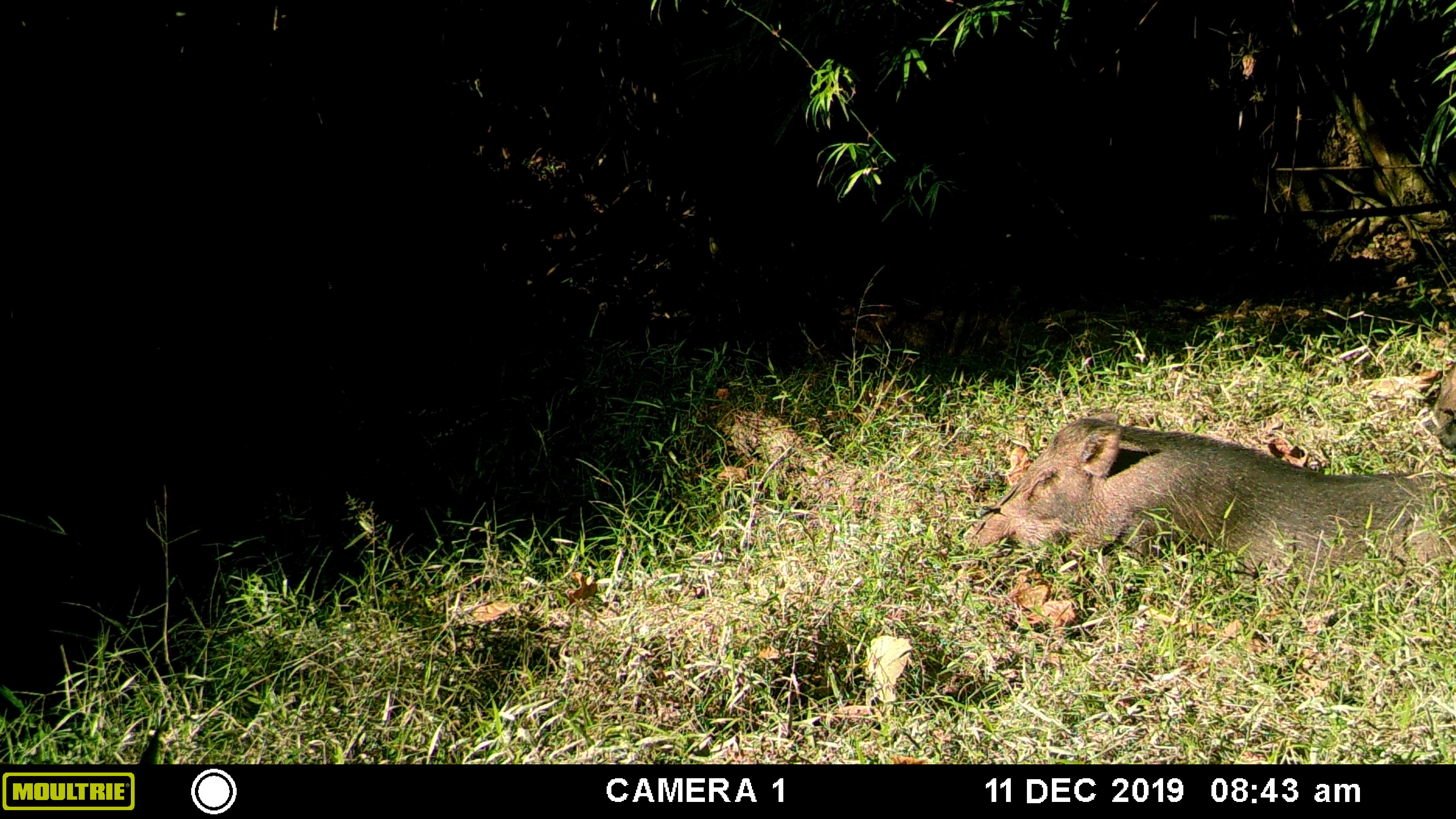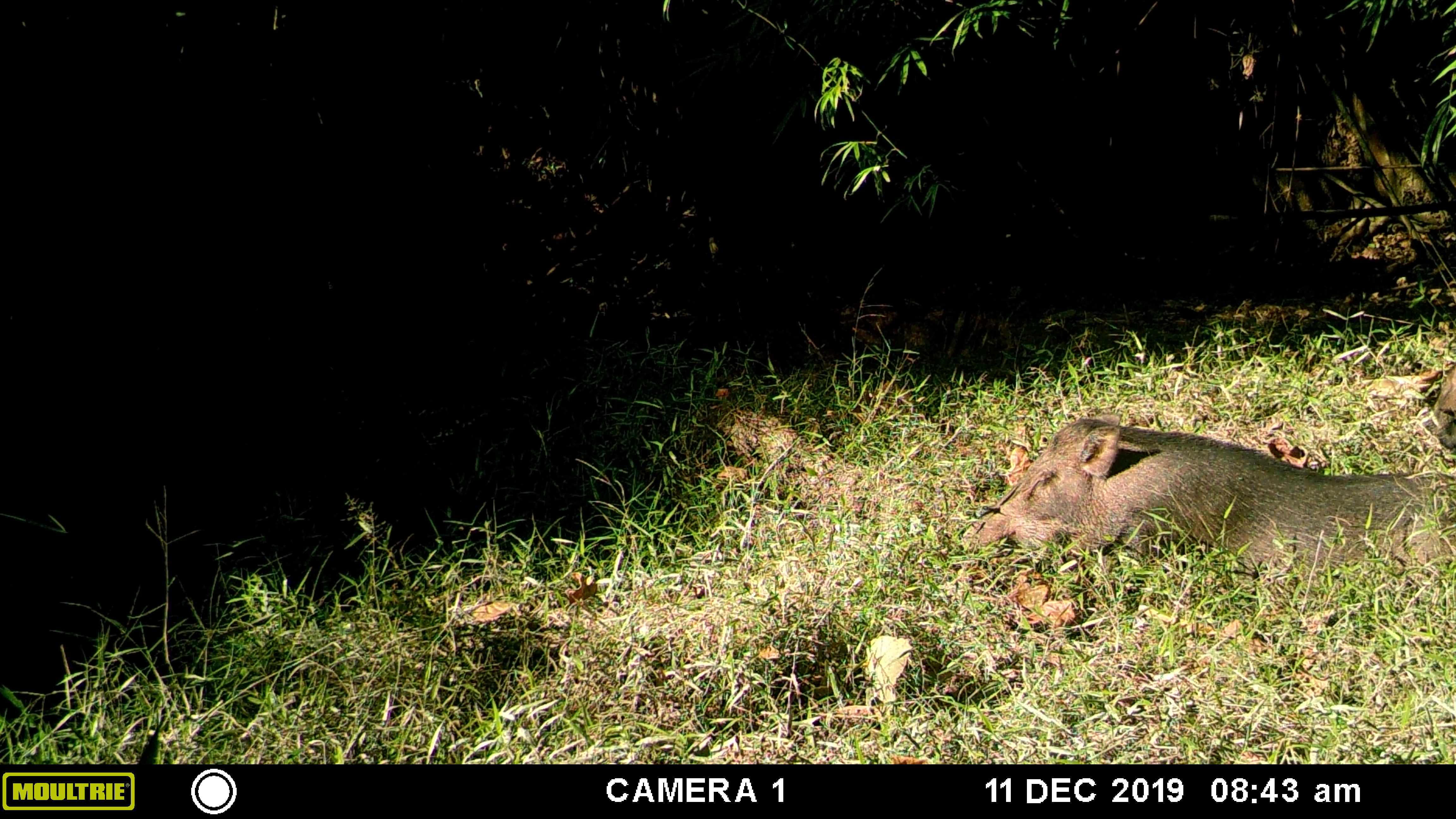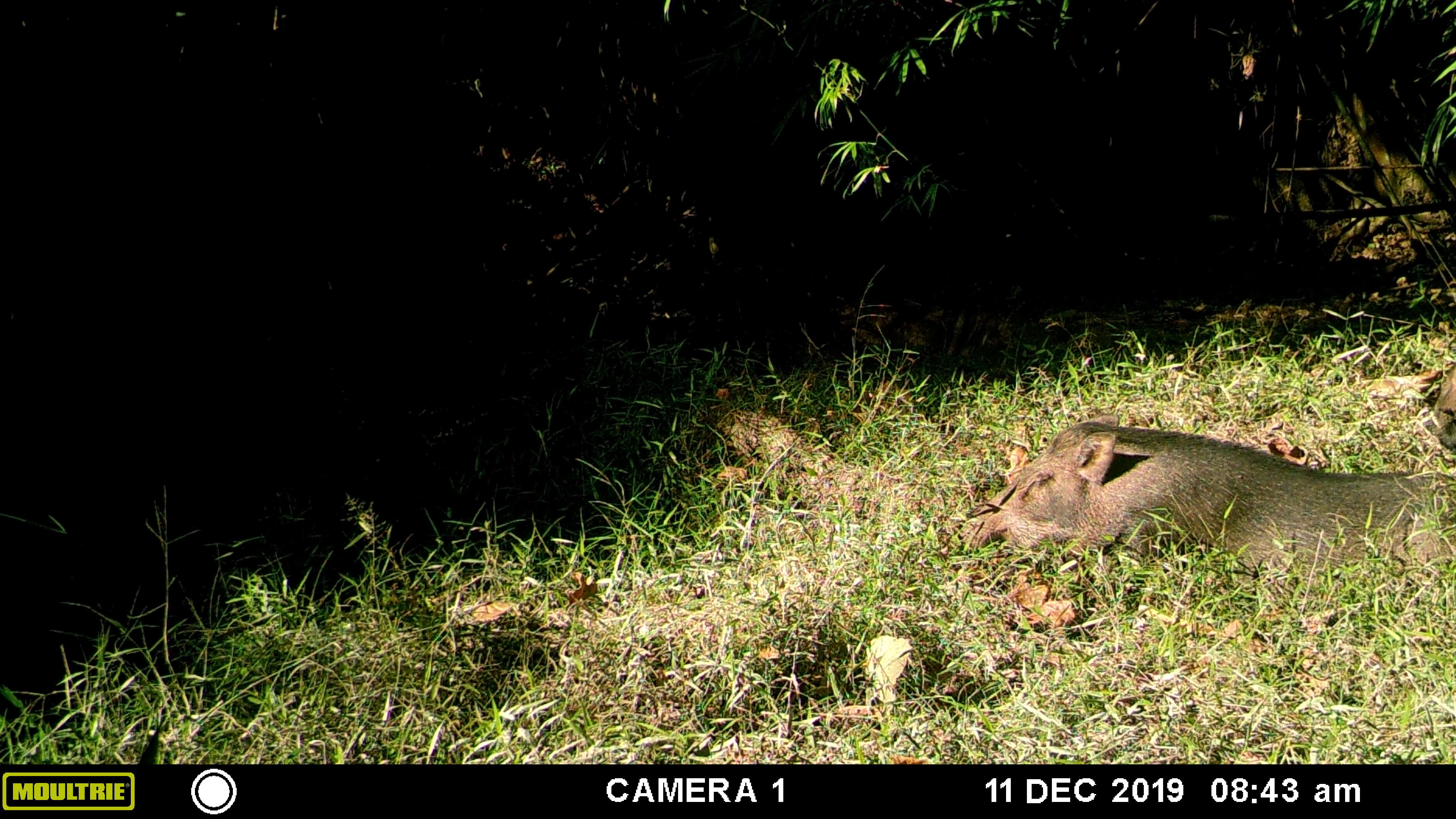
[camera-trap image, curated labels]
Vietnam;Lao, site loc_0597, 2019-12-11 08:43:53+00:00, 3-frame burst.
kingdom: Animalia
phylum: Chordata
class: Mammalia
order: Artiodactyla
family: Suidae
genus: Sus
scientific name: Sus scrofa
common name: eurasian wild pig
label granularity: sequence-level